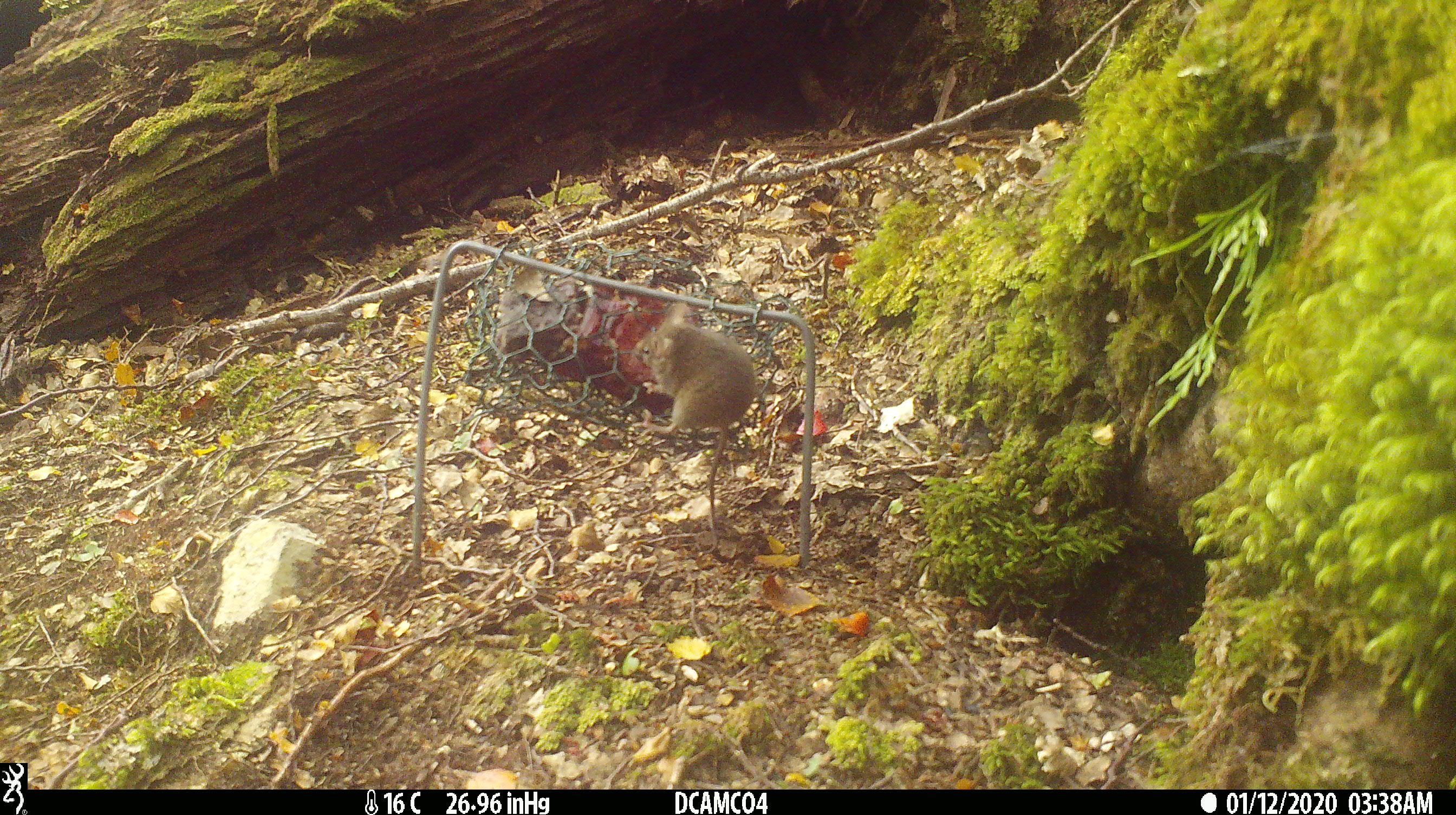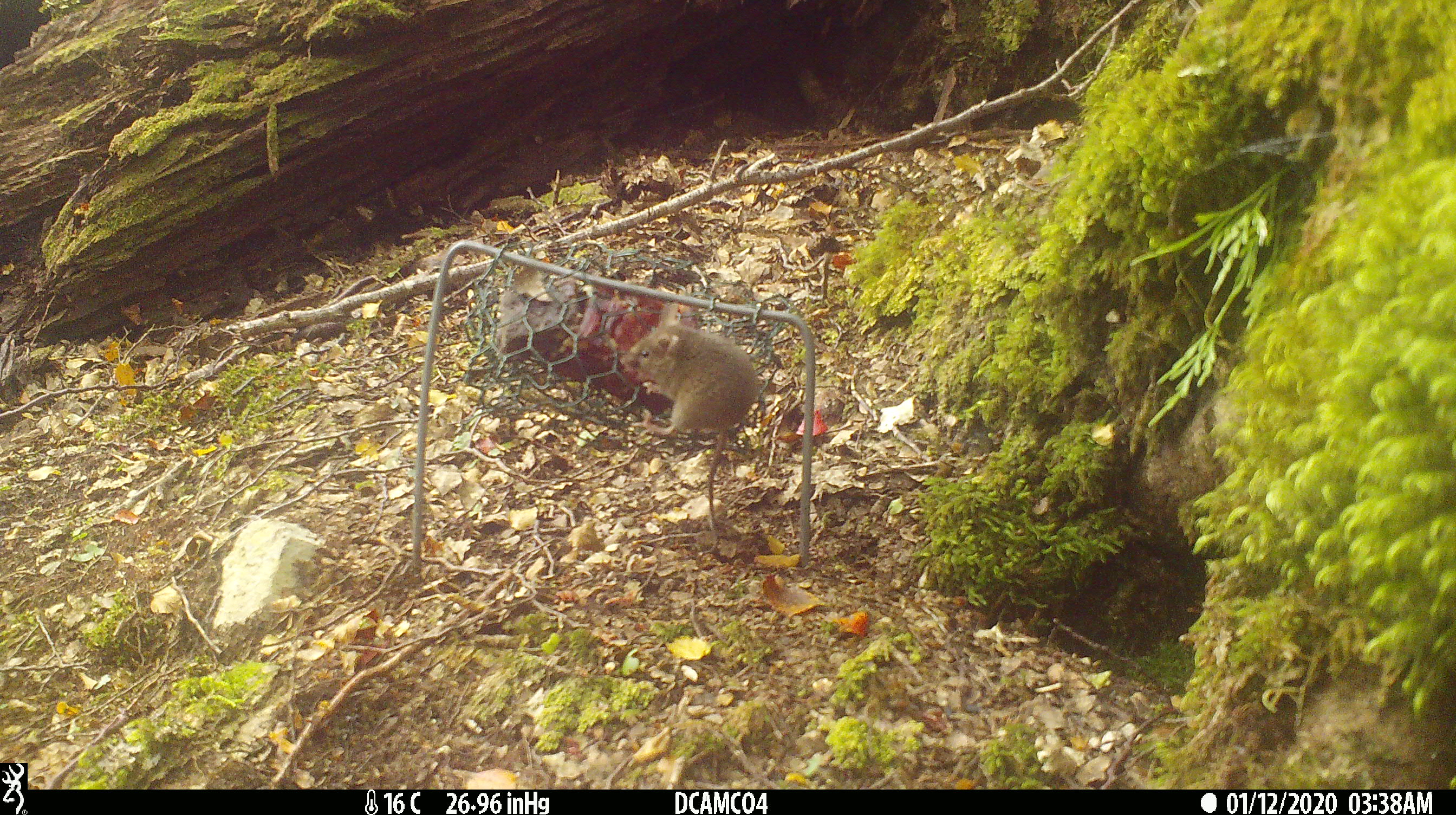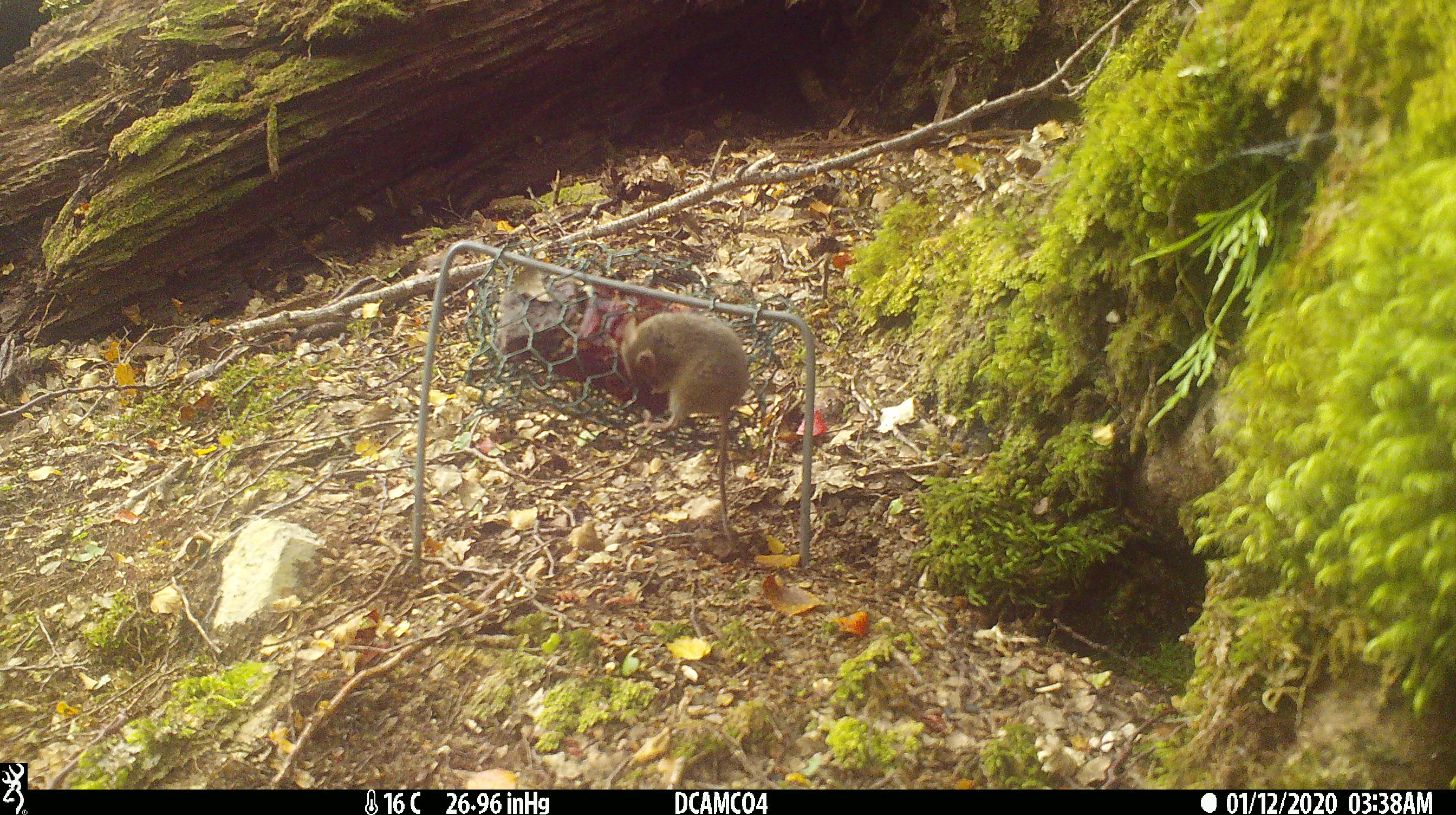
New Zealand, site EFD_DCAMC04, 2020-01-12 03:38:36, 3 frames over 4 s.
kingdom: Animalia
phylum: Chordata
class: Mammalia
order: Rodentia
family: Muridae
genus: Mus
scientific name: Mus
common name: mouse